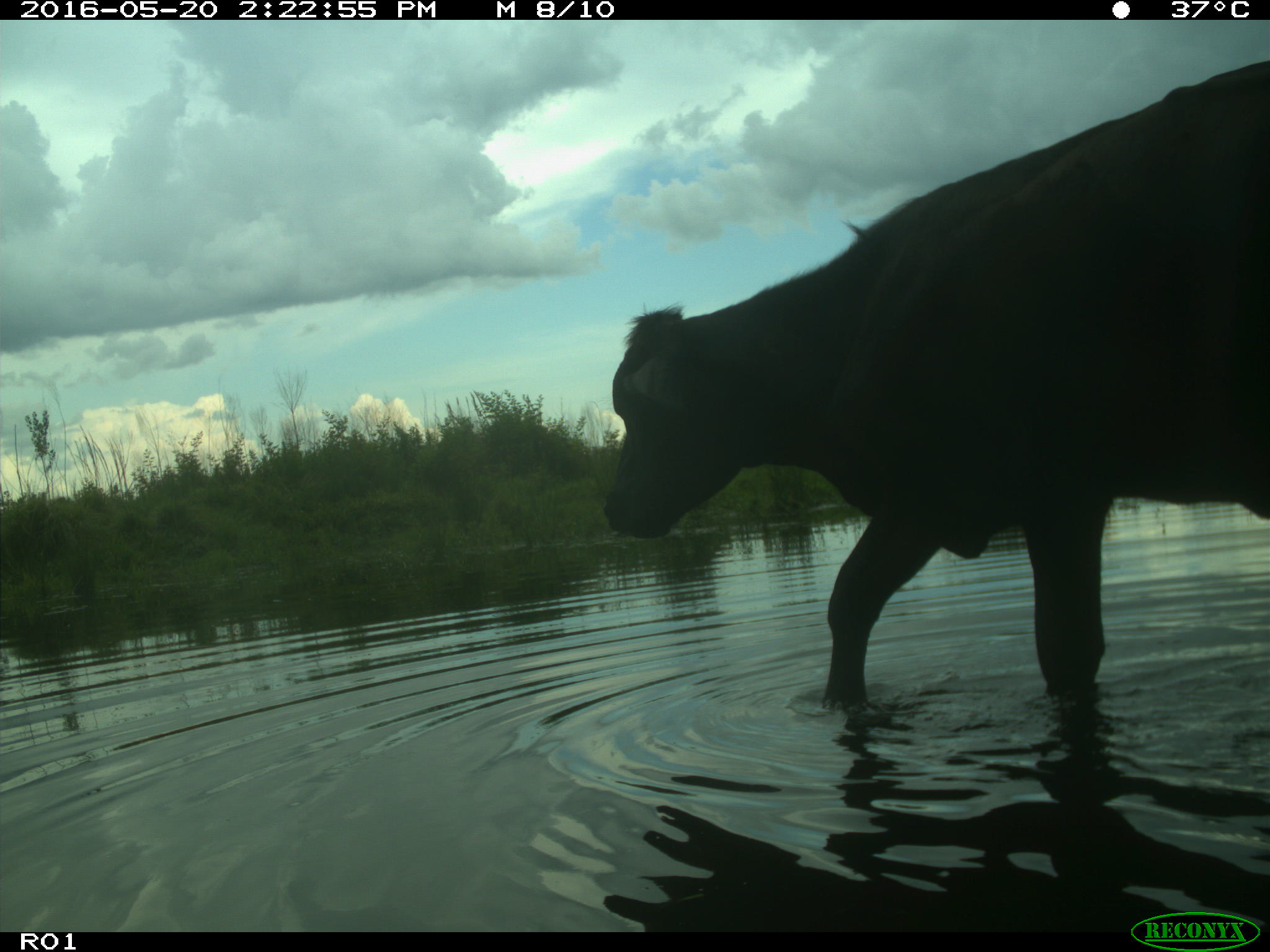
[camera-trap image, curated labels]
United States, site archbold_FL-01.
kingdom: Animalia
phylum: Chordata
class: Mammalia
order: Artiodactyla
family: Bovidae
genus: Bos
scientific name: Bos taurus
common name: domestic cow